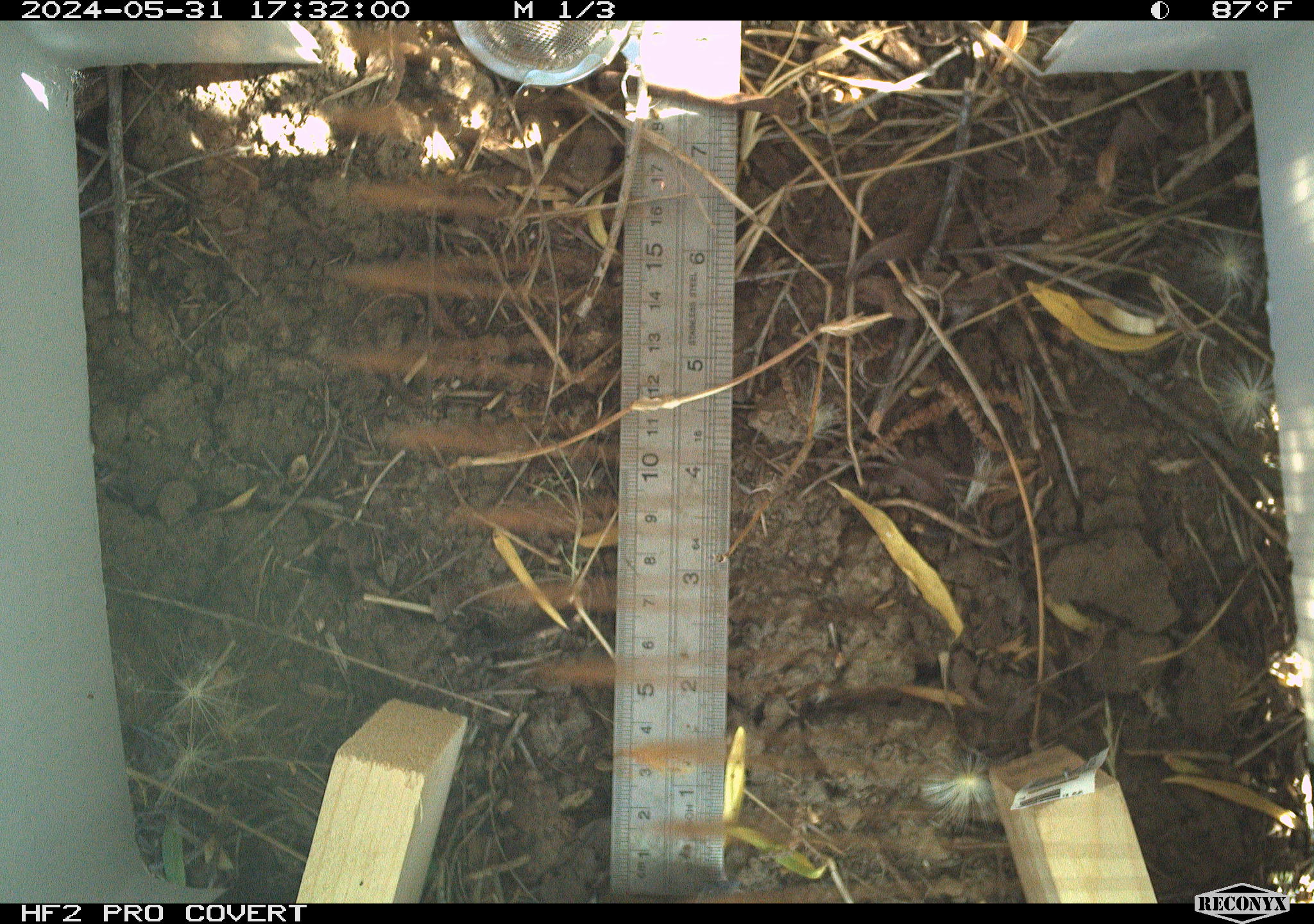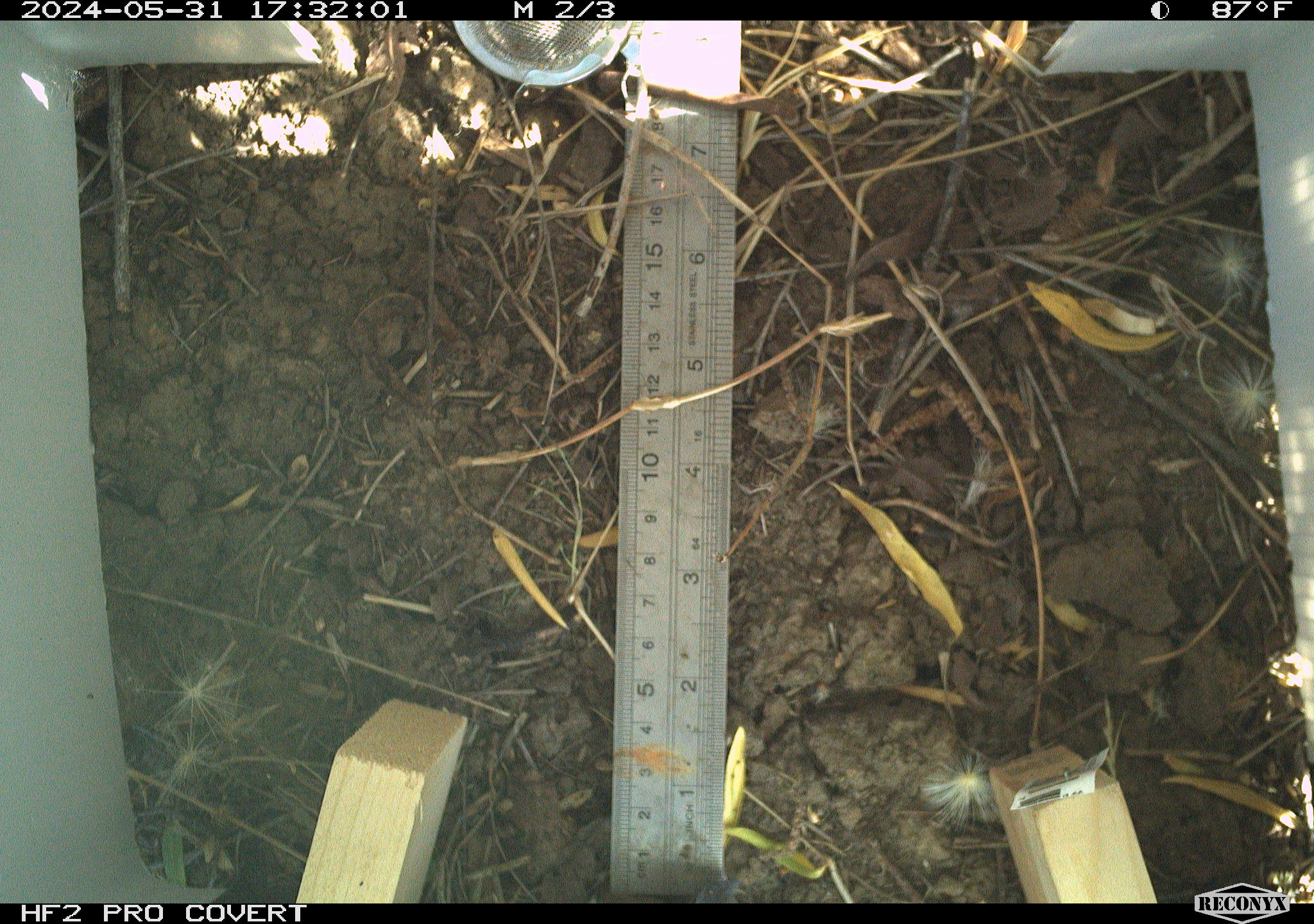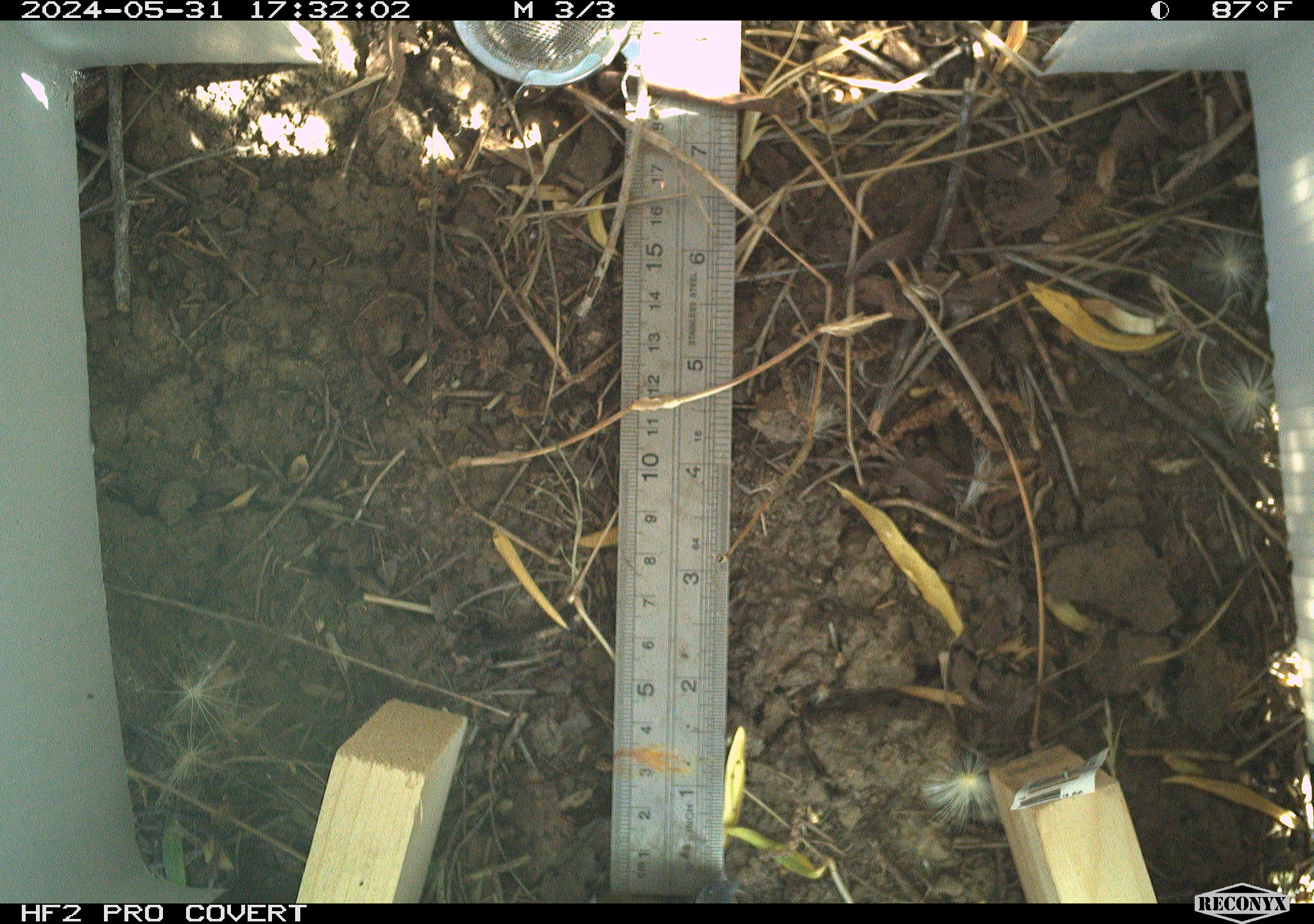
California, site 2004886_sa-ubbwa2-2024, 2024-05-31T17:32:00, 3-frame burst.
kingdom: Animalia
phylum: Arthropoda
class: Insecta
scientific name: Insecta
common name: insect